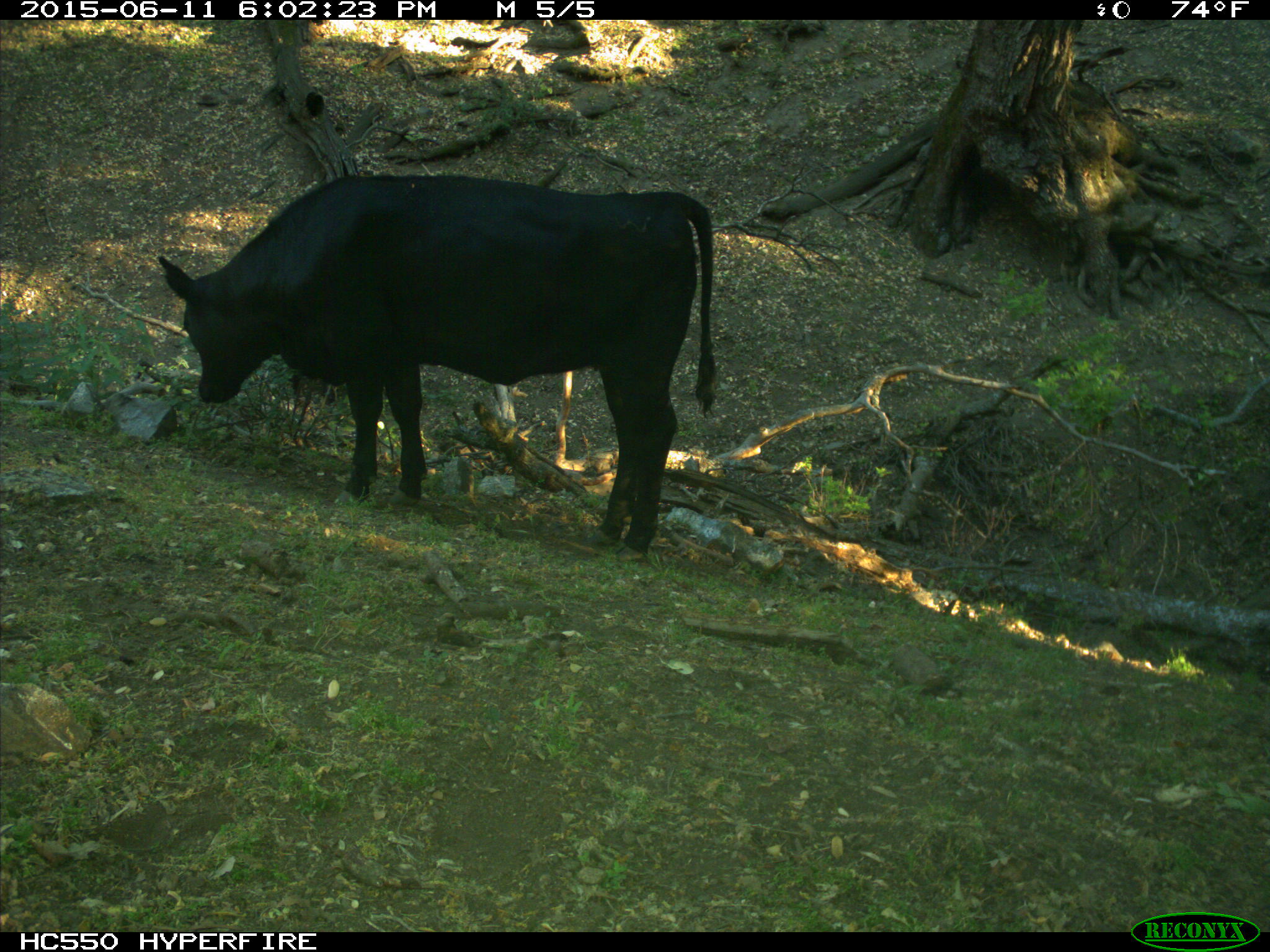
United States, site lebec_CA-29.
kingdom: Animalia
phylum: Chordata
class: Mammalia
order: Artiodactyla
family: Bovidae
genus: Bos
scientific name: Bos taurus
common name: domestic cow